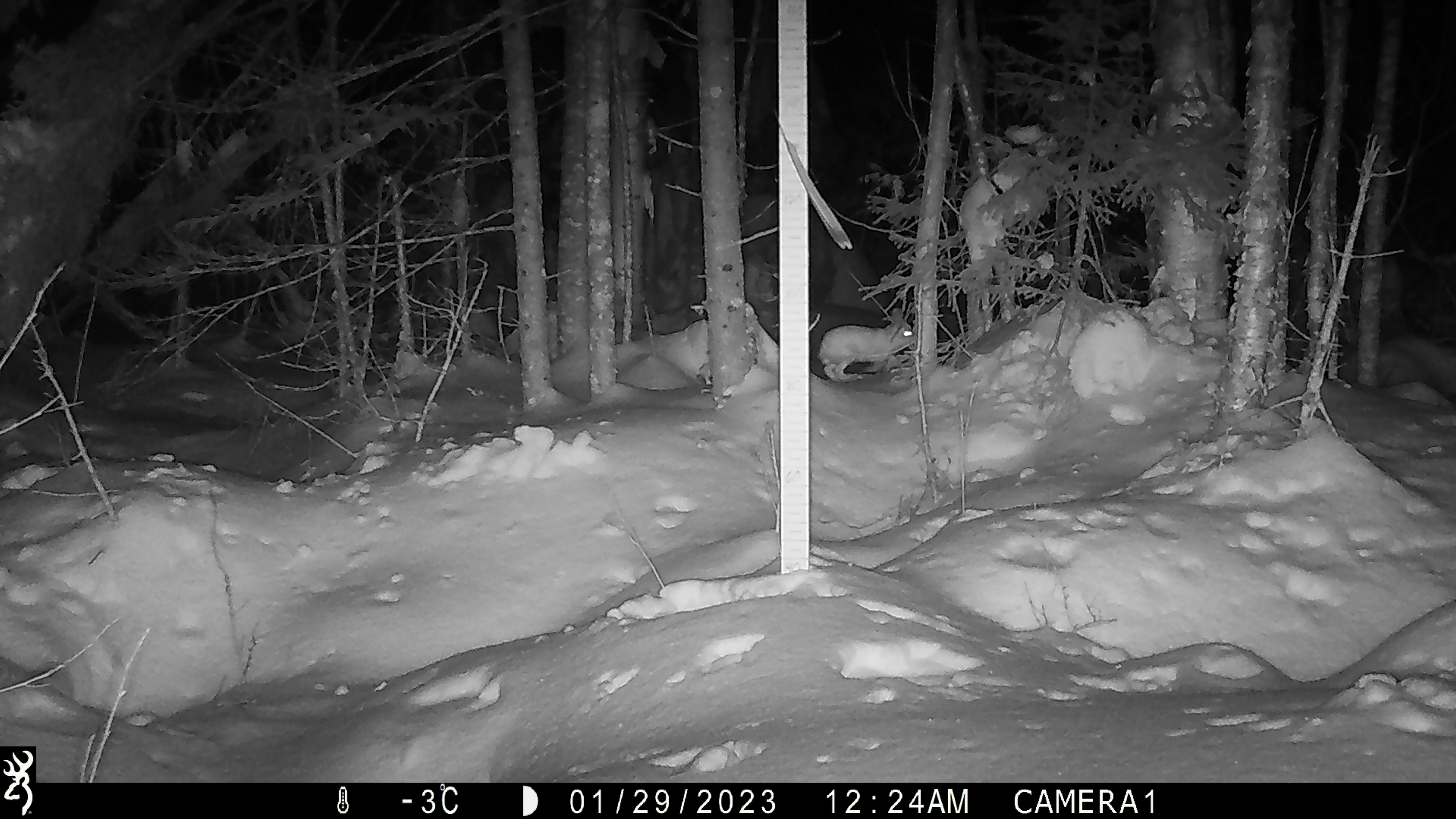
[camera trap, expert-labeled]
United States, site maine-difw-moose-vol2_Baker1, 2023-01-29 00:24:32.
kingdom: Animalia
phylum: Chordata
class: Mammalia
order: Lagomorpha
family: Leporidae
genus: Lepus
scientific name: Lepus americanus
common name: snowshoe hare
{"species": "snowshoe hare (Lepus americanus)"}